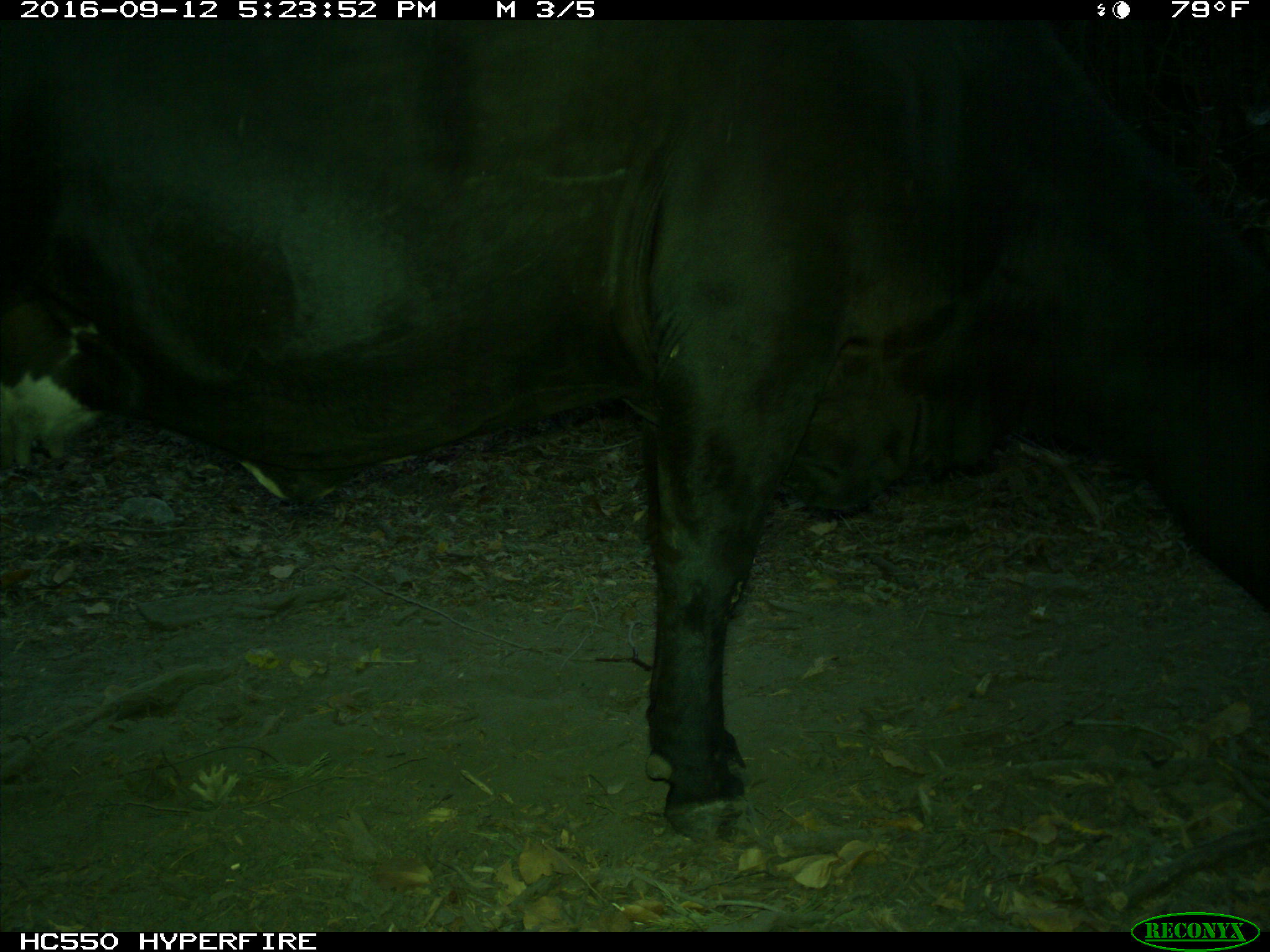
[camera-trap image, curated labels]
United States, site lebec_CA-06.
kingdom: Animalia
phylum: Chordata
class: Mammalia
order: Artiodactyla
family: Bovidae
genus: Bos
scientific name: Bos taurus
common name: domestic cow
Bos taurus (domestic cow).